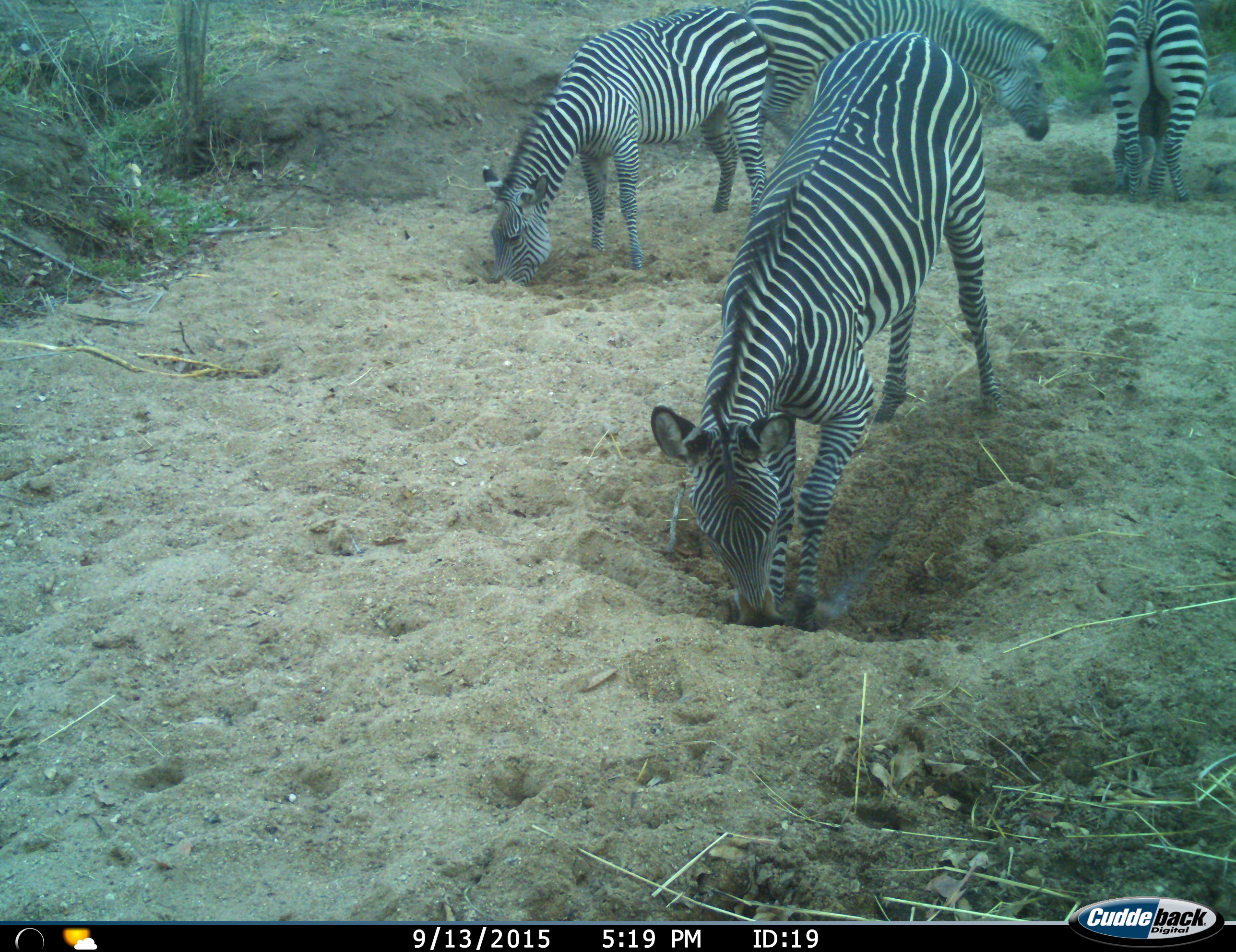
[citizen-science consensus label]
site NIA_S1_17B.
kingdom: Animalia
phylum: Chordata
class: Mammalia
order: Perissodactyla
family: Equidae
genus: Equus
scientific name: Equus quagga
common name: plains zebra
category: zebraplains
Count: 4.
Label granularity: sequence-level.